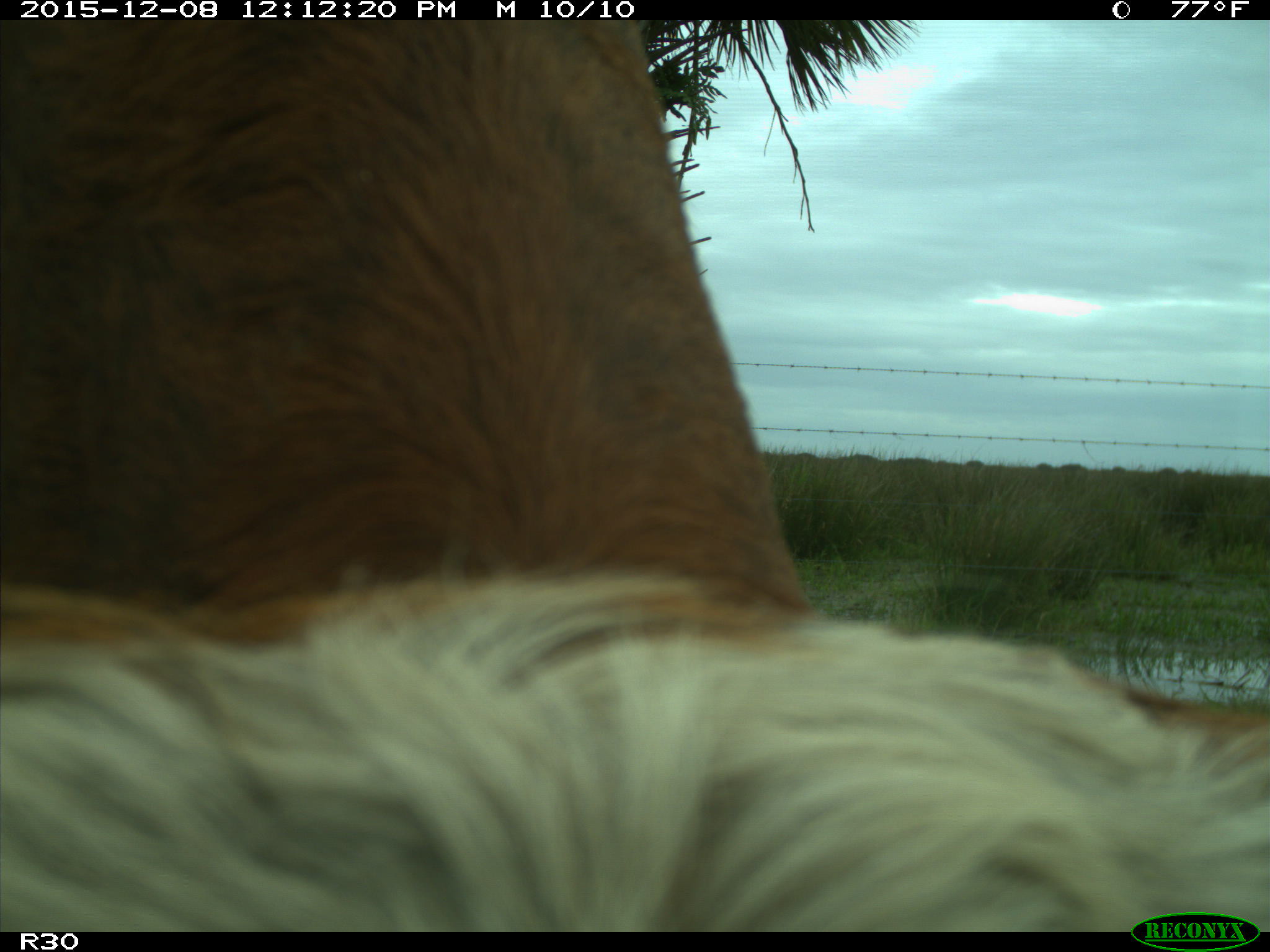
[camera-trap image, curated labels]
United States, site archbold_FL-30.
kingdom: Animalia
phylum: Chordata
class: Mammalia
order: Artiodactyla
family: Bovidae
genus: Bos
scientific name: Bos taurus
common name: domestic cow